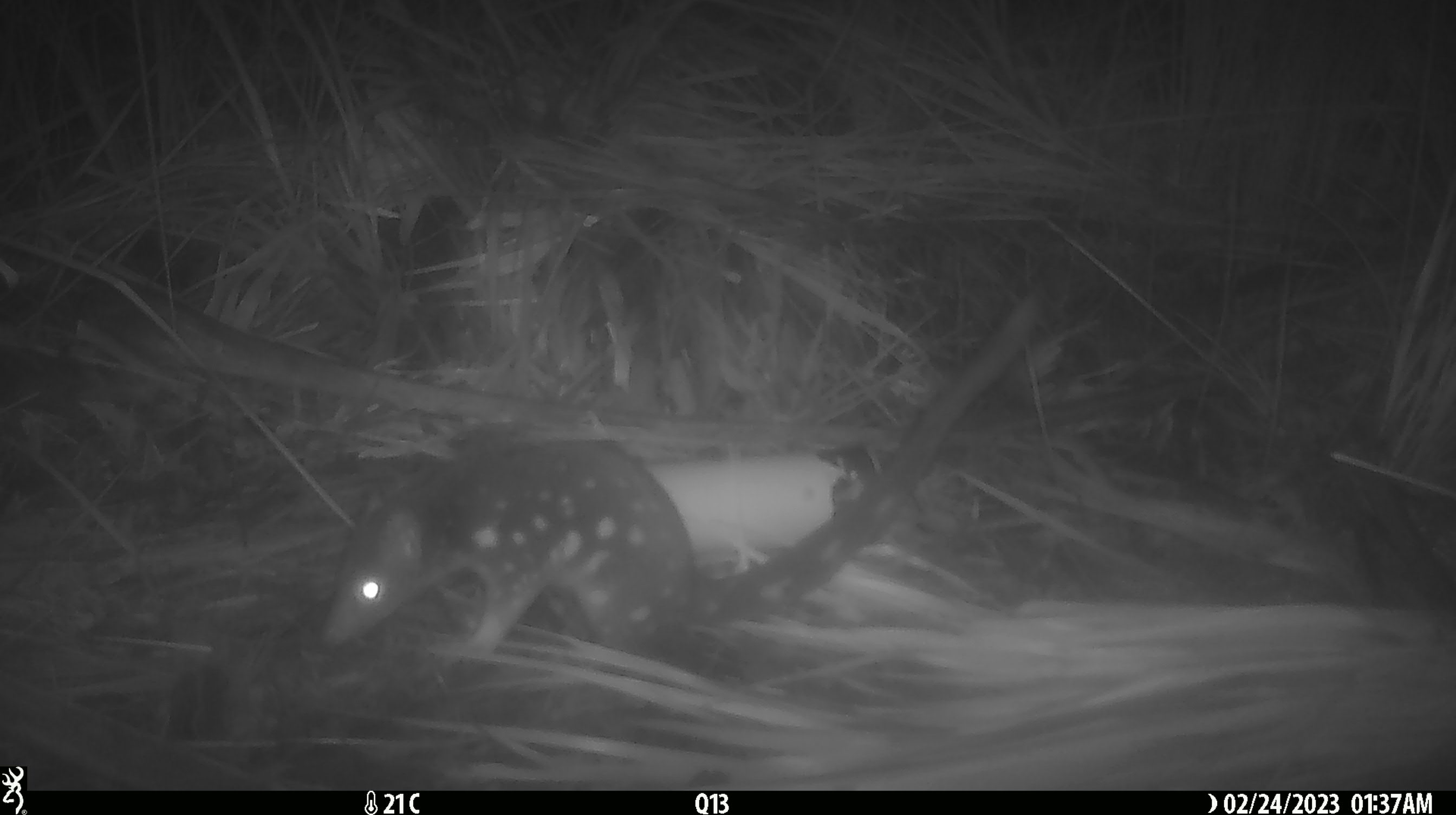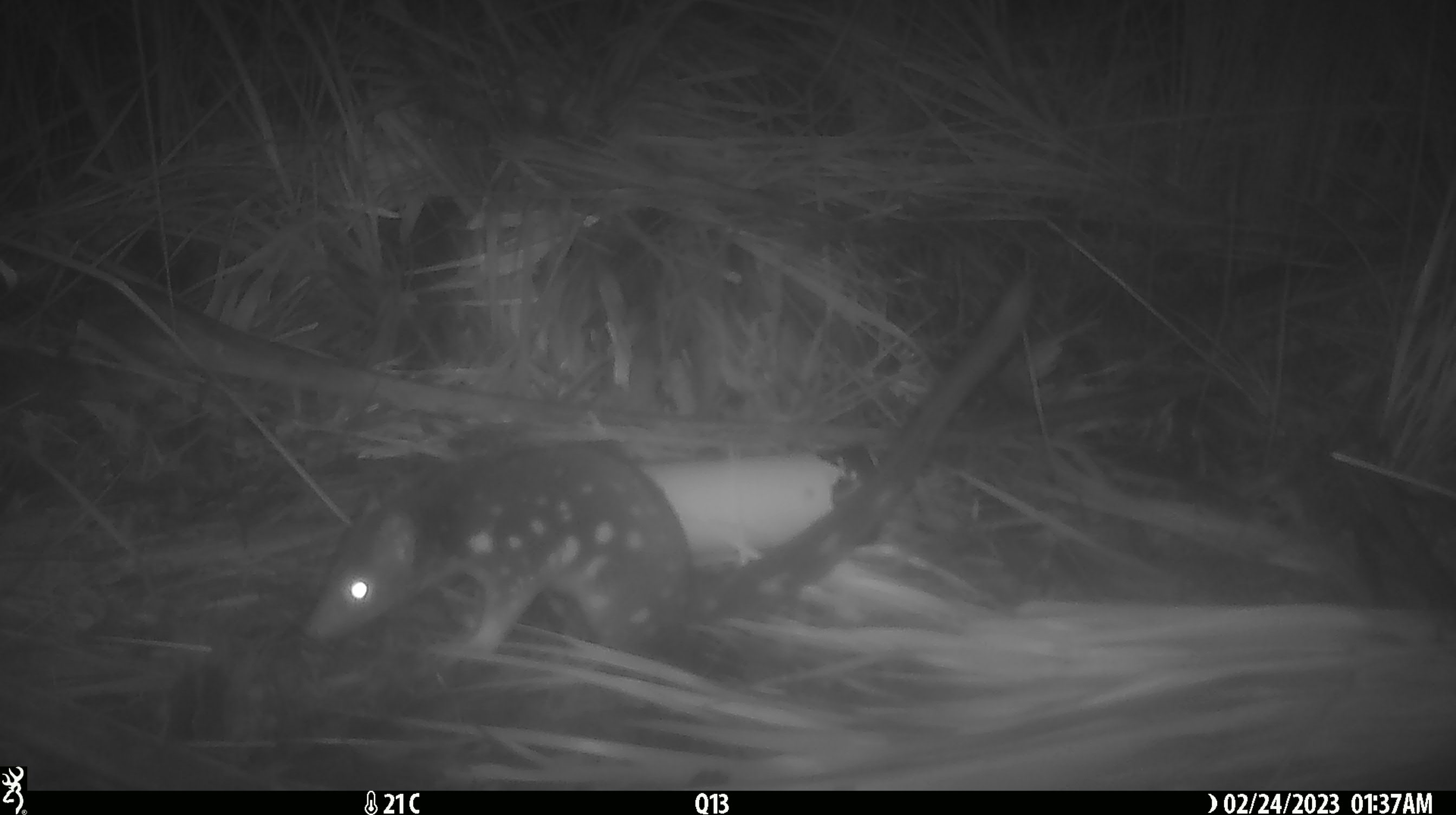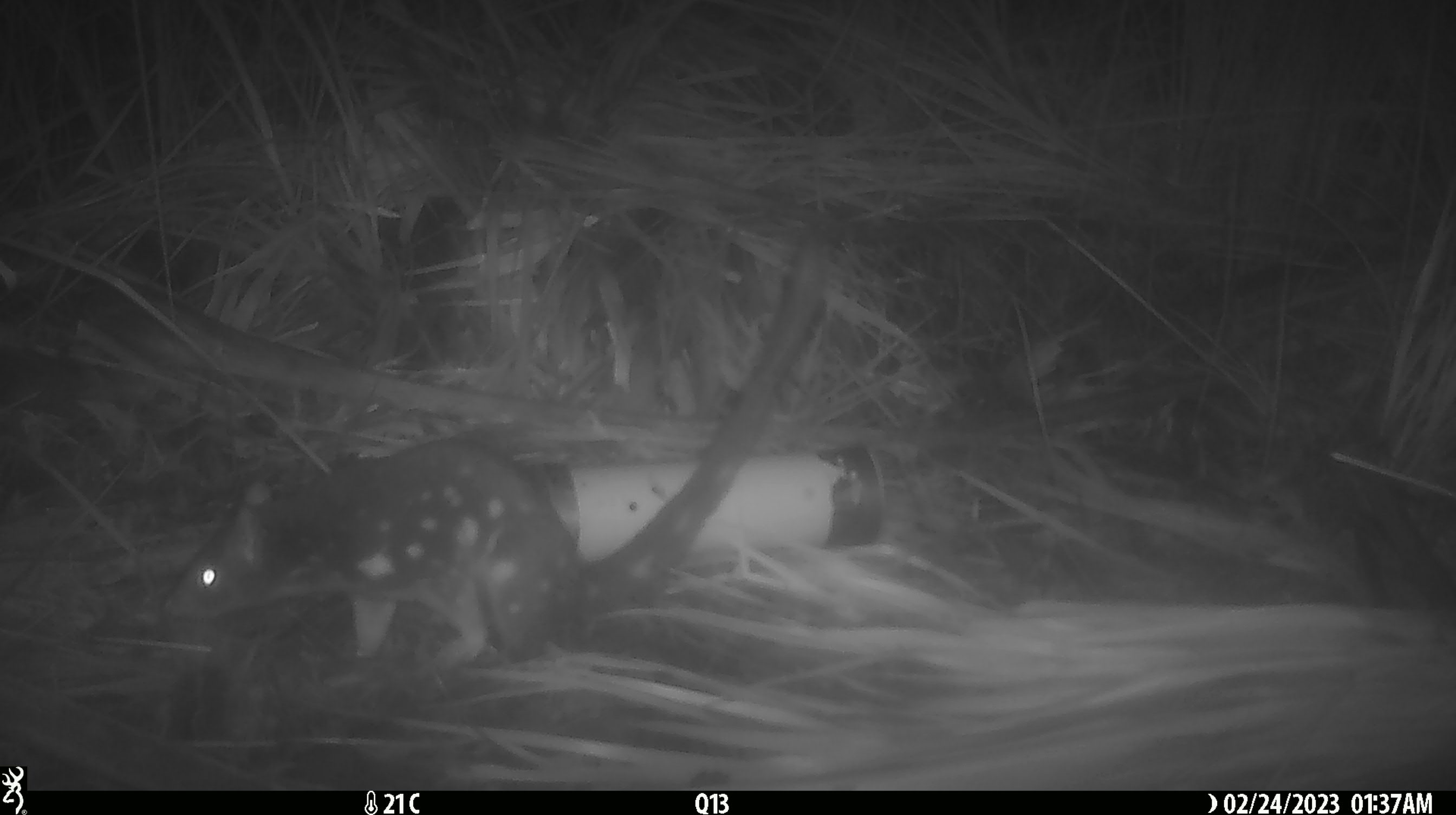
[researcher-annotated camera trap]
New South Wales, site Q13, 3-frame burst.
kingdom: Animalia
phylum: Chordata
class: Mammalia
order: Dasyuromorphia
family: Dasyuridae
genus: Dasyurus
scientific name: Dasyurus maculatus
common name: spotted-tailed quoll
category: quoll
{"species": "quoll (spotted-tailed quoll) (Dasyurus maculatus)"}